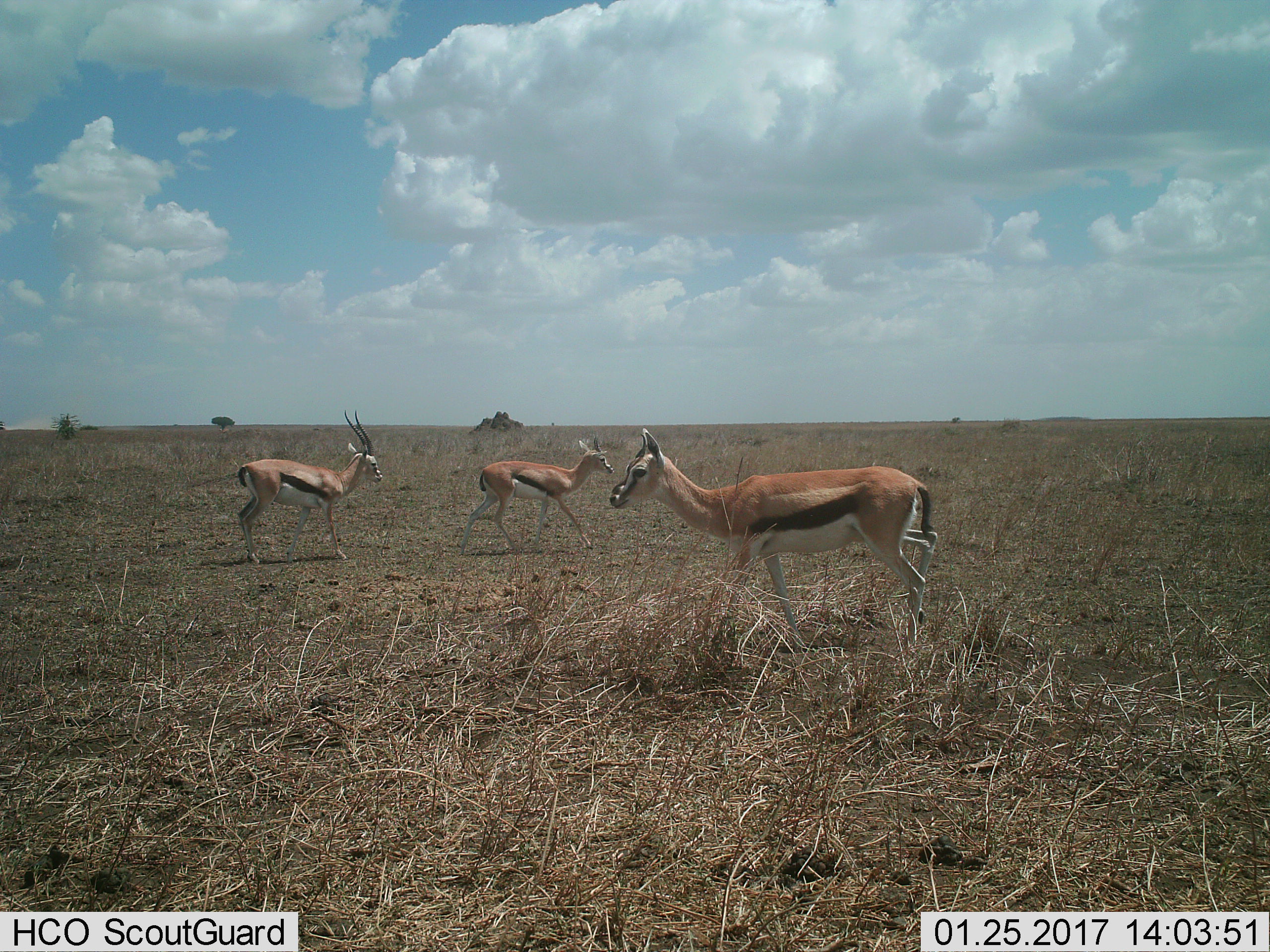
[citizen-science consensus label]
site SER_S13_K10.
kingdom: Animalia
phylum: Chordata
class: Mammalia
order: Artiodactyla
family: Bovidae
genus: Eudorcas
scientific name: Eudorcas thomsonii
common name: thomson's gazelle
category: gazellethomsons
Gazellethomsons (thomson's gazelle) (Eudorcas thomsonii), count 3. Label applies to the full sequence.